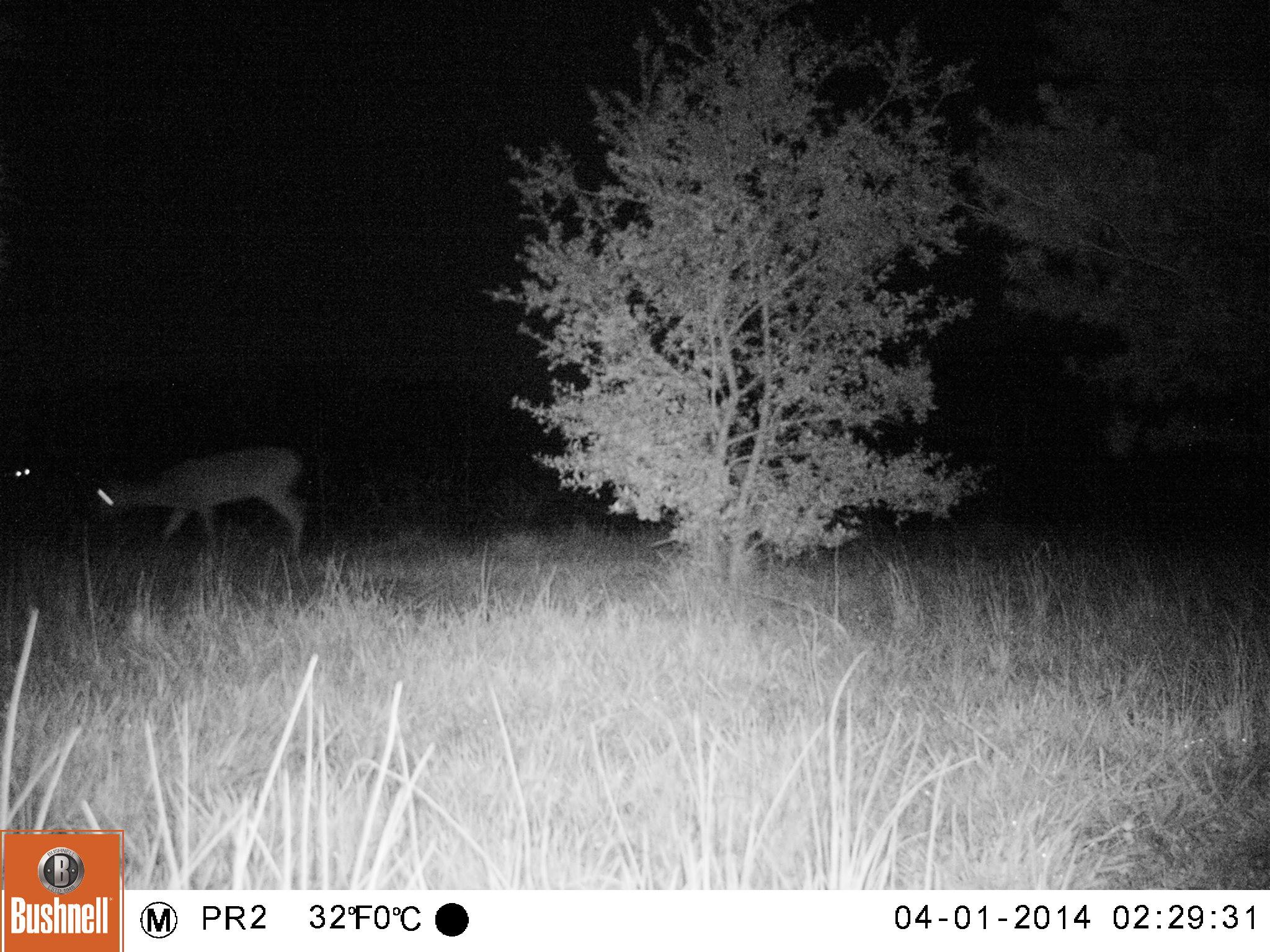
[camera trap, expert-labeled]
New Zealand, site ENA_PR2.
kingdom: Animalia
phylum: Chordata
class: Mammalia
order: Artiodactyla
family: Cervidae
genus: Odocoileus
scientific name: Odocoileus virginianus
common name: white-tailed deer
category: white tailed deer